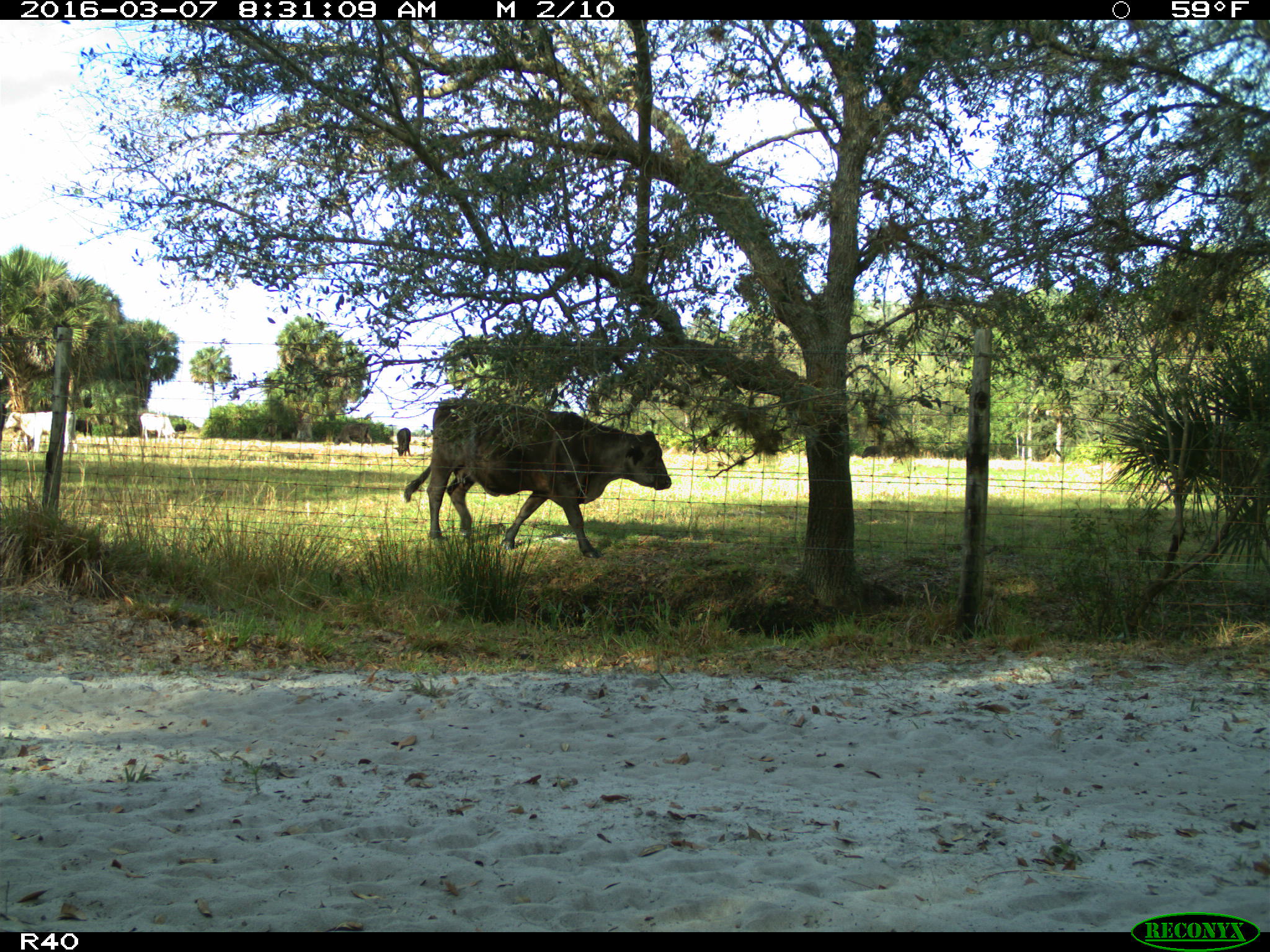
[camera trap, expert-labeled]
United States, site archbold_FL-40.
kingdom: Animalia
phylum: Chordata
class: Mammalia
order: Artiodactyla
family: Bovidae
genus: Bos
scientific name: Bos taurus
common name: domestic cow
Bos taurus (domestic cow).